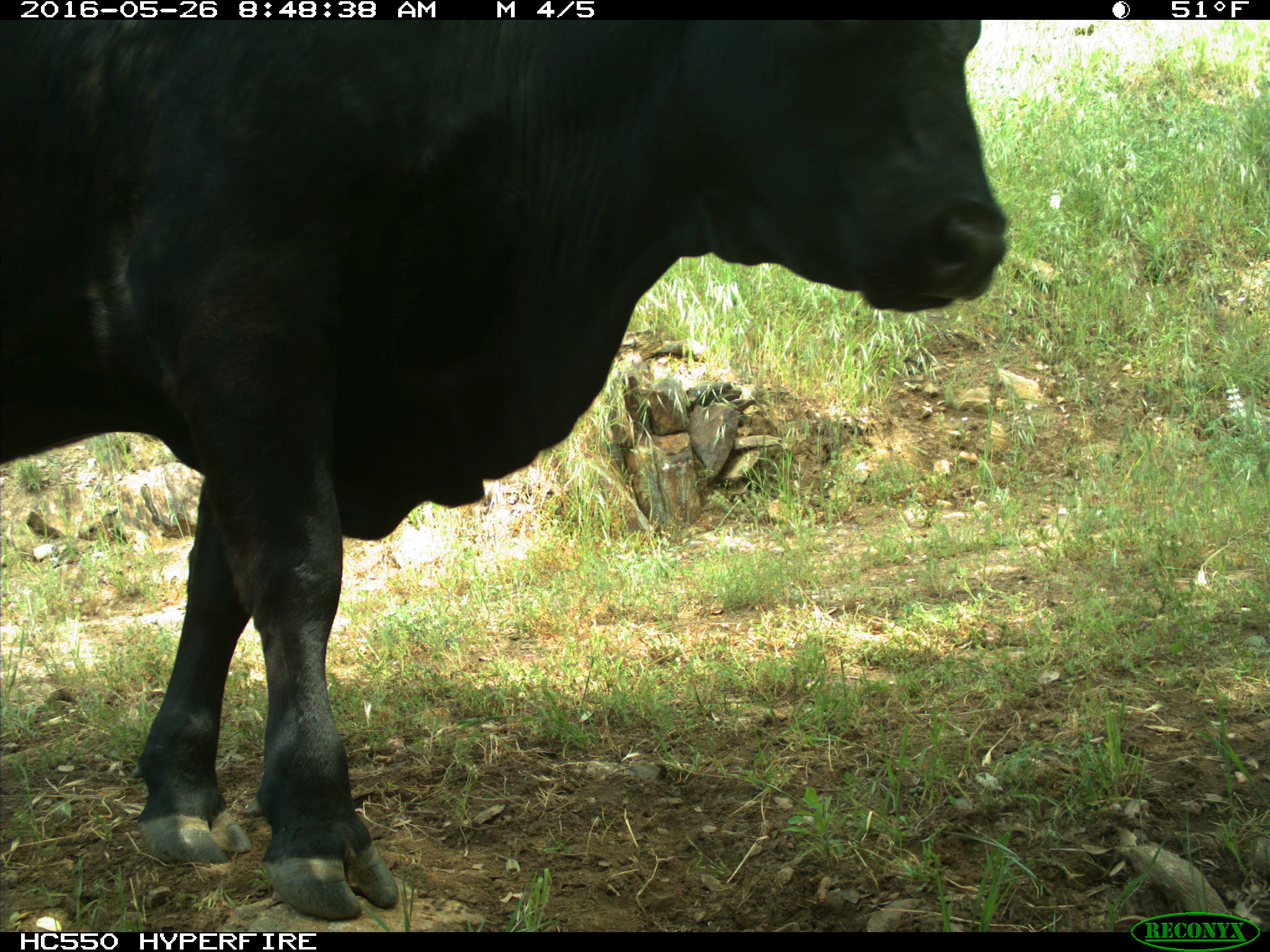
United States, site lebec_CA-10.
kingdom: Animalia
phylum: Chordata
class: Mammalia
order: Artiodactyla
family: Bovidae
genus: Bos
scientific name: Bos taurus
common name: domestic cow